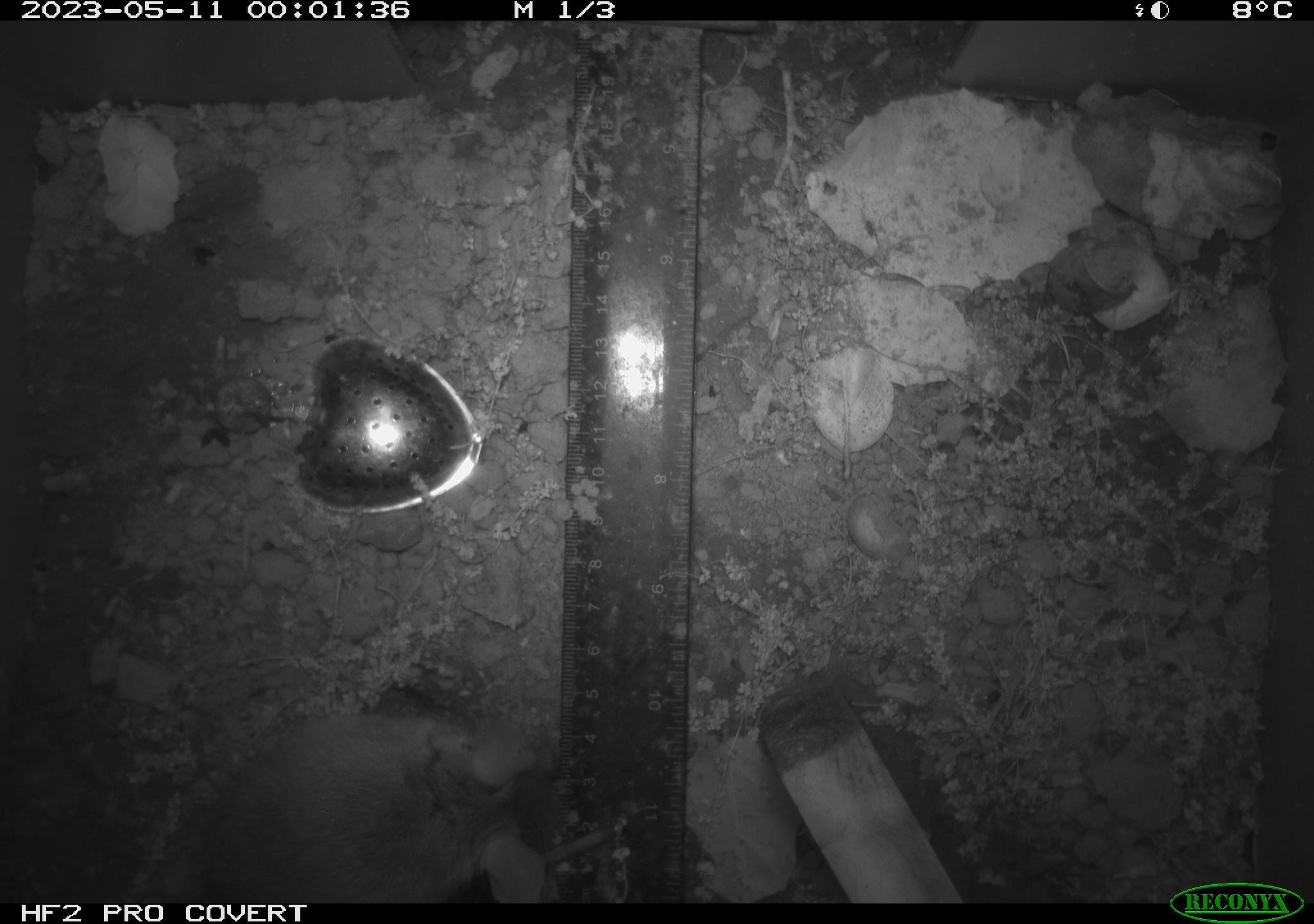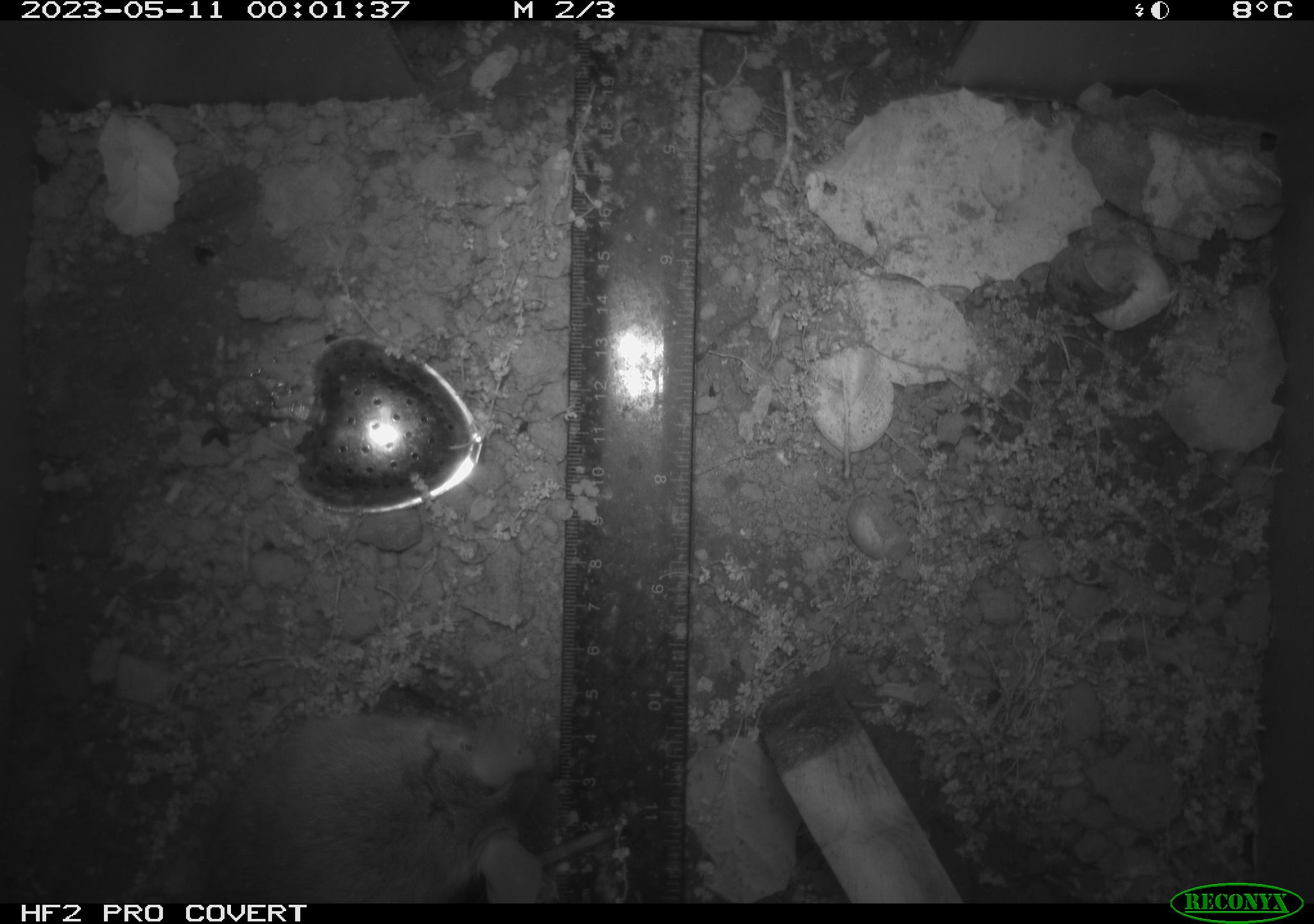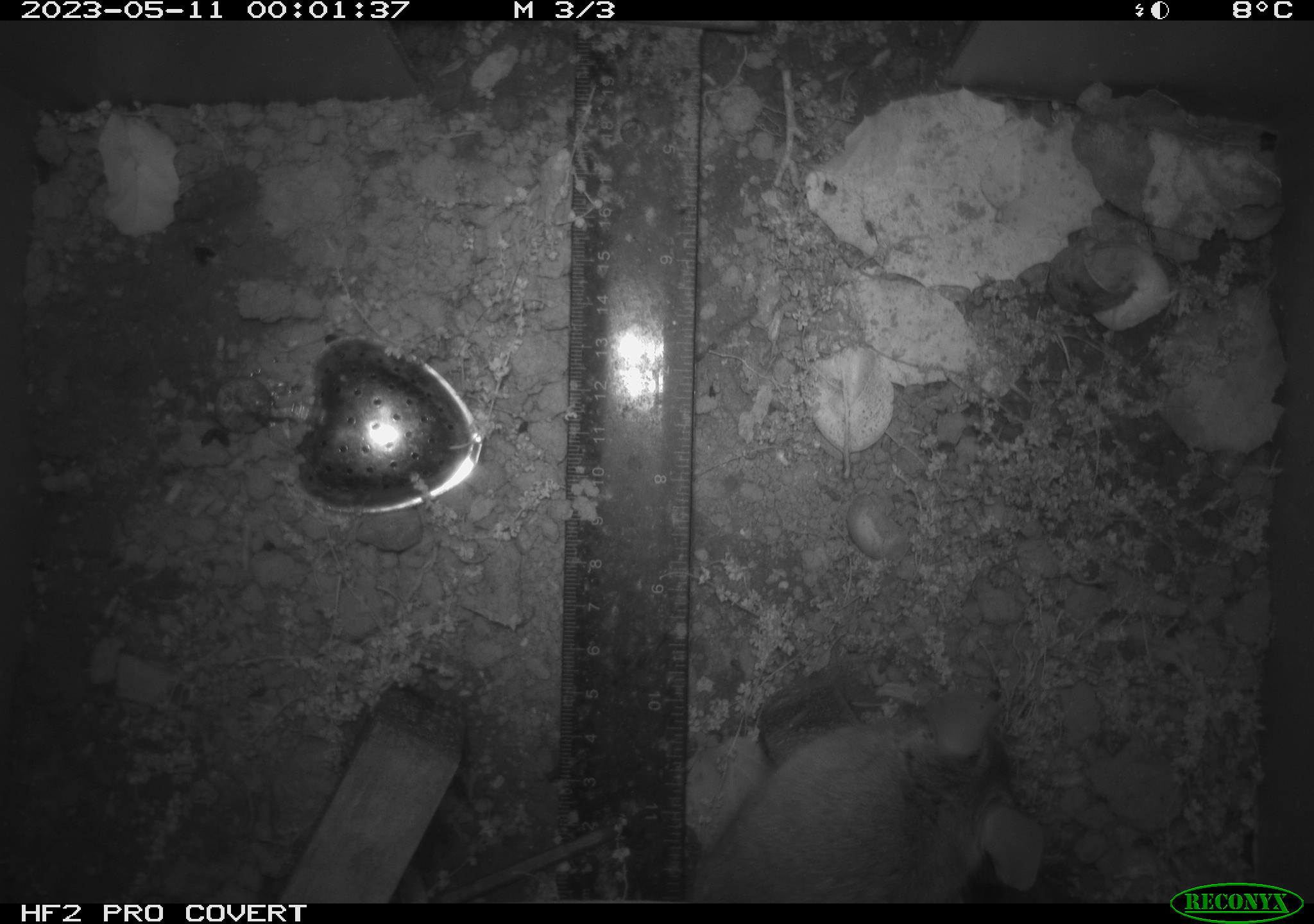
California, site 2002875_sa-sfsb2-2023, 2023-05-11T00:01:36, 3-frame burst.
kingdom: Animalia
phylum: Chordata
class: Mammalia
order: Rodentia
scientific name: Rodentia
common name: mouse species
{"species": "mouse species (Rodentia)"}